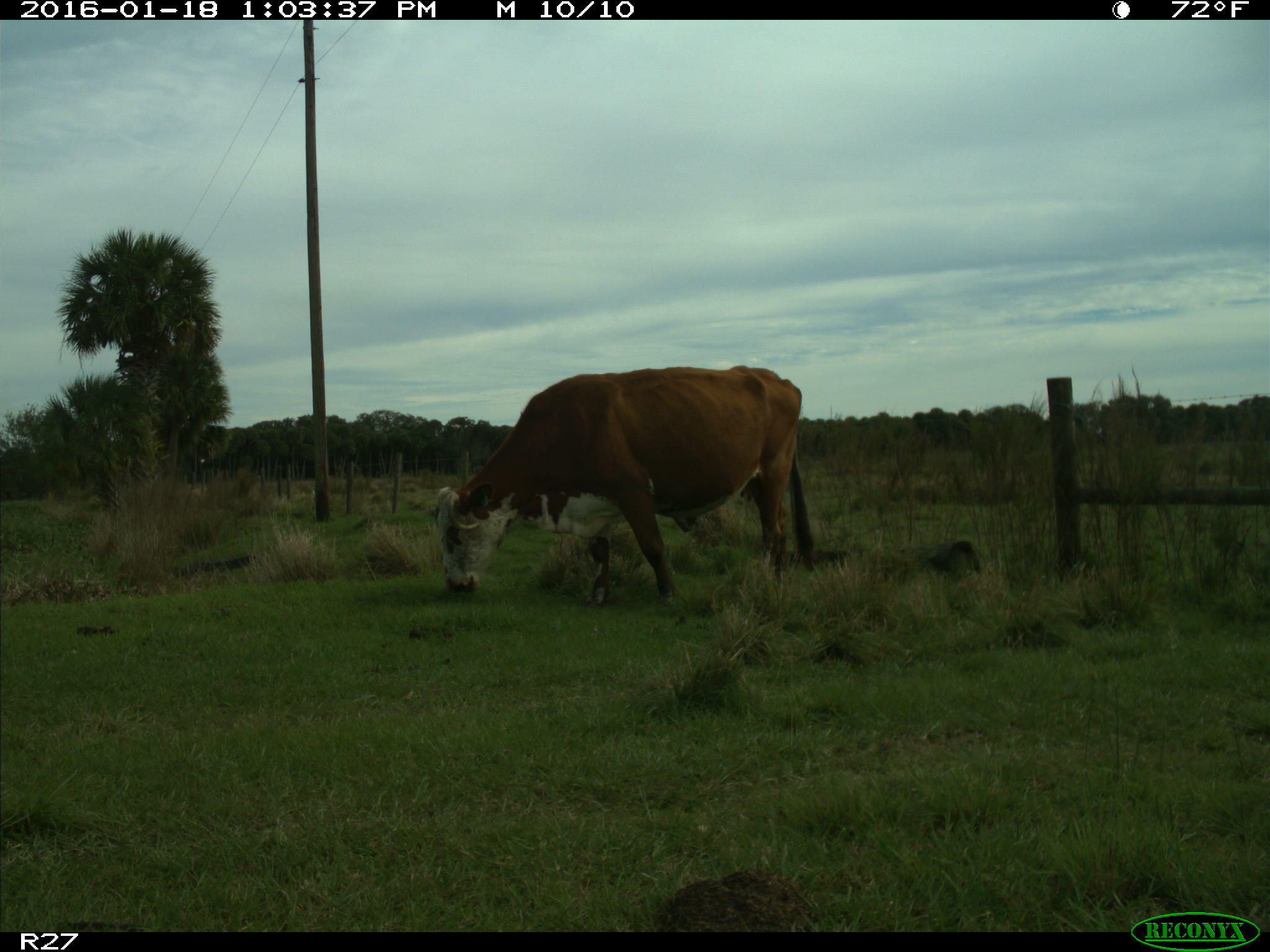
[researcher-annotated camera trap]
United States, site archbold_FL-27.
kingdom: Animalia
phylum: Chordata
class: Mammalia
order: Artiodactyla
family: Bovidae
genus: Bos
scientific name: Bos taurus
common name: domestic cow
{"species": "Bos taurus (domestic cow)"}